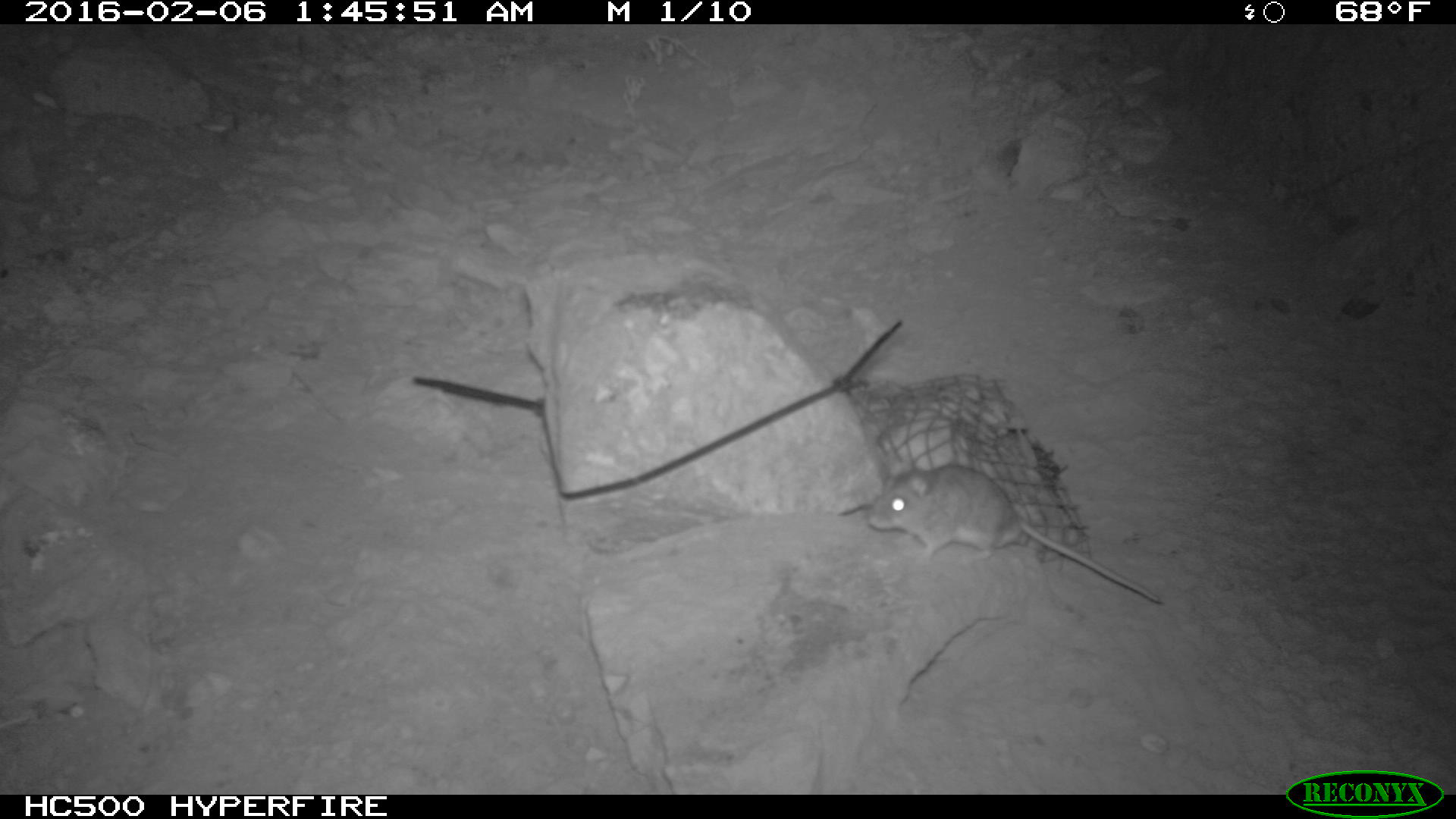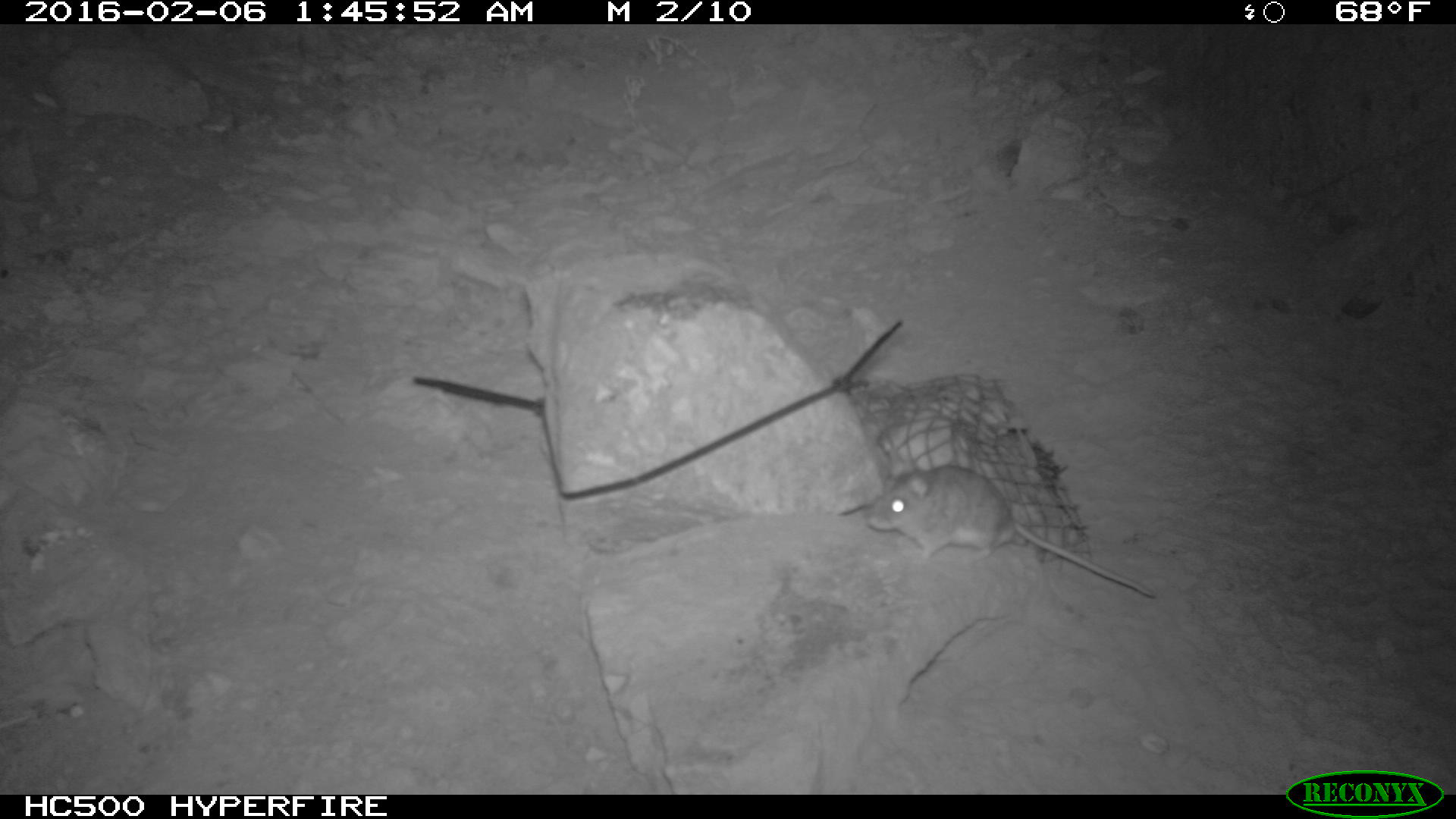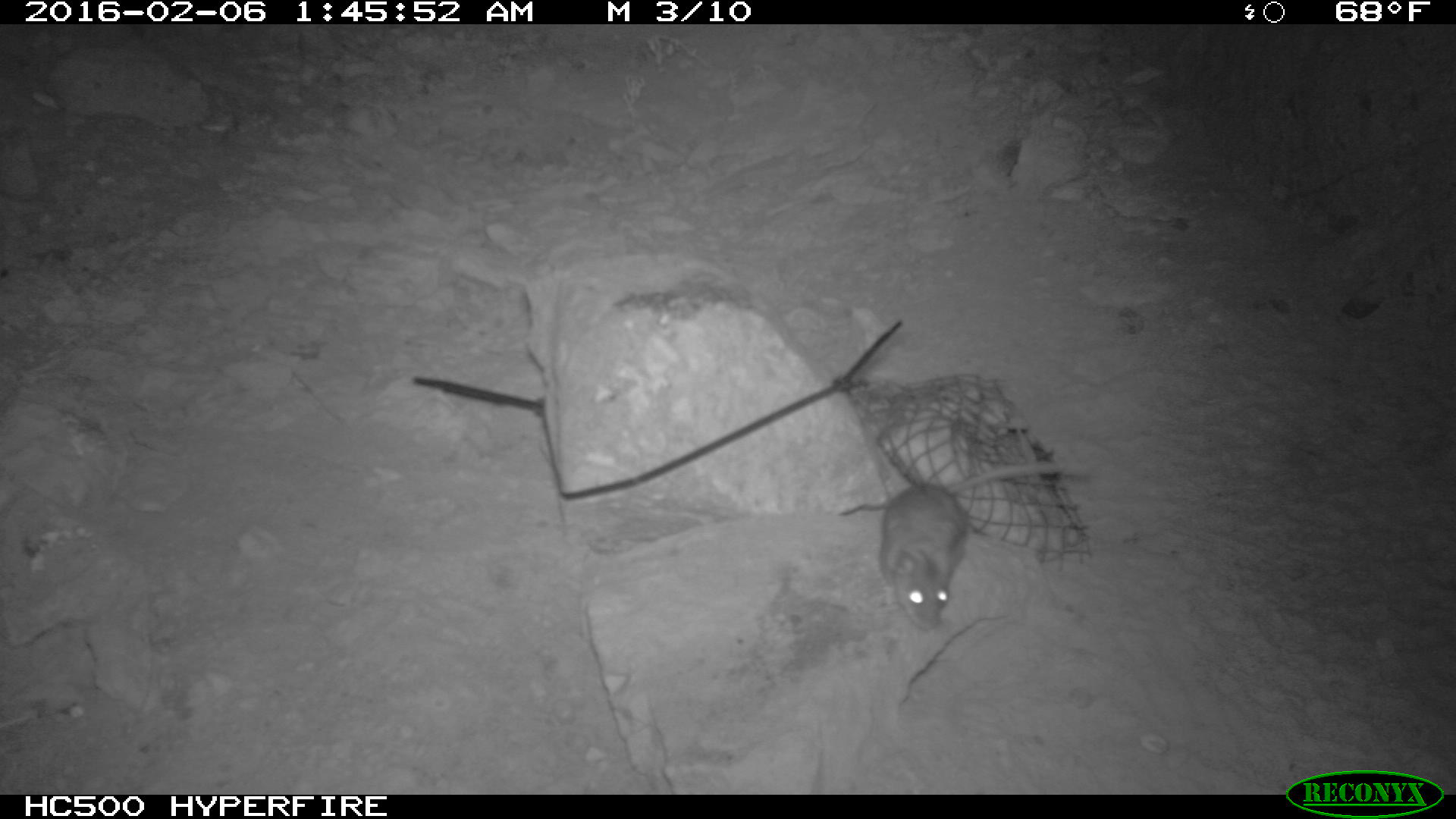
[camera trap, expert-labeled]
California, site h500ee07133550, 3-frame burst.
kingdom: Animalia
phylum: Chordata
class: Mammalia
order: Rodentia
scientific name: Rodentia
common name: rodent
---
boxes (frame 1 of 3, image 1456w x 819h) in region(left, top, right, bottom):
rodent: region(861, 462, 1163, 603)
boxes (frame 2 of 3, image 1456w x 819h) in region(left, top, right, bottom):
rodent: region(864, 450, 1156, 603)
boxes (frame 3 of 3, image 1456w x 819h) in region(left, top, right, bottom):
rodent: region(879, 460, 1092, 630)